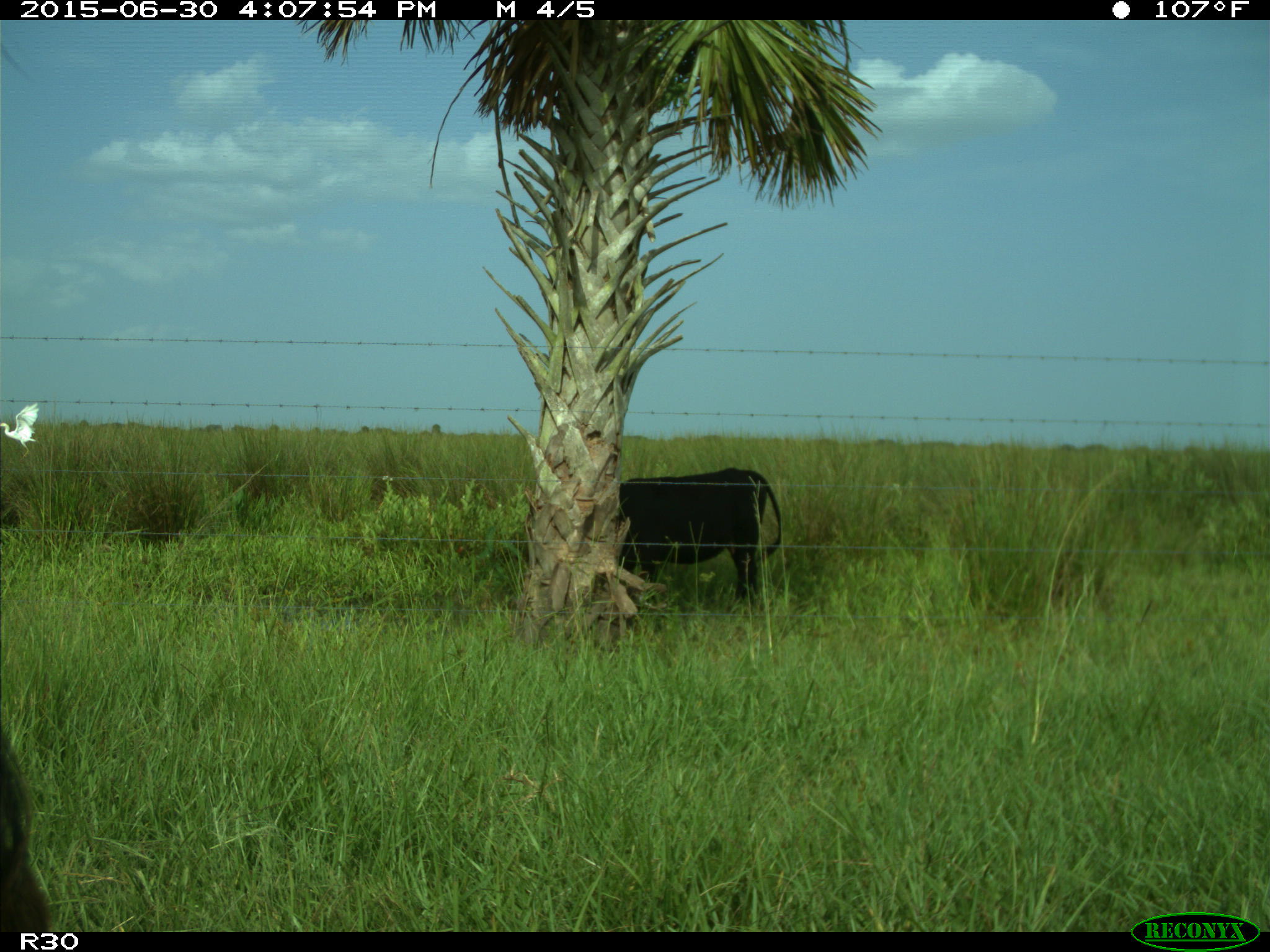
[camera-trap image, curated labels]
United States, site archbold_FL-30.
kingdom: Animalia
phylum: Chordata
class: Mammalia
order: Artiodactyla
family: Bovidae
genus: Bos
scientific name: Bos taurus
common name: domestic cow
Bos taurus (domestic cow).